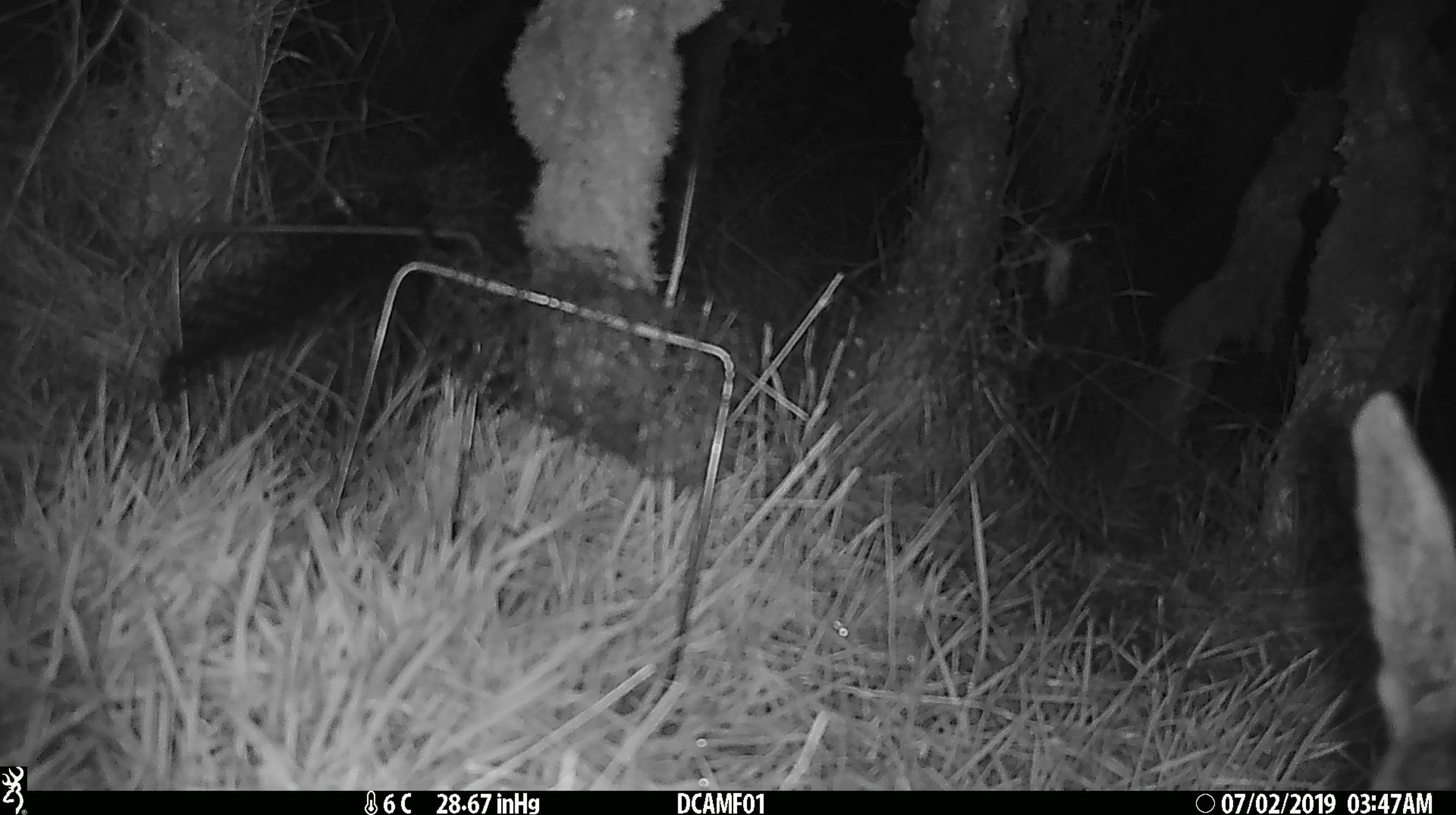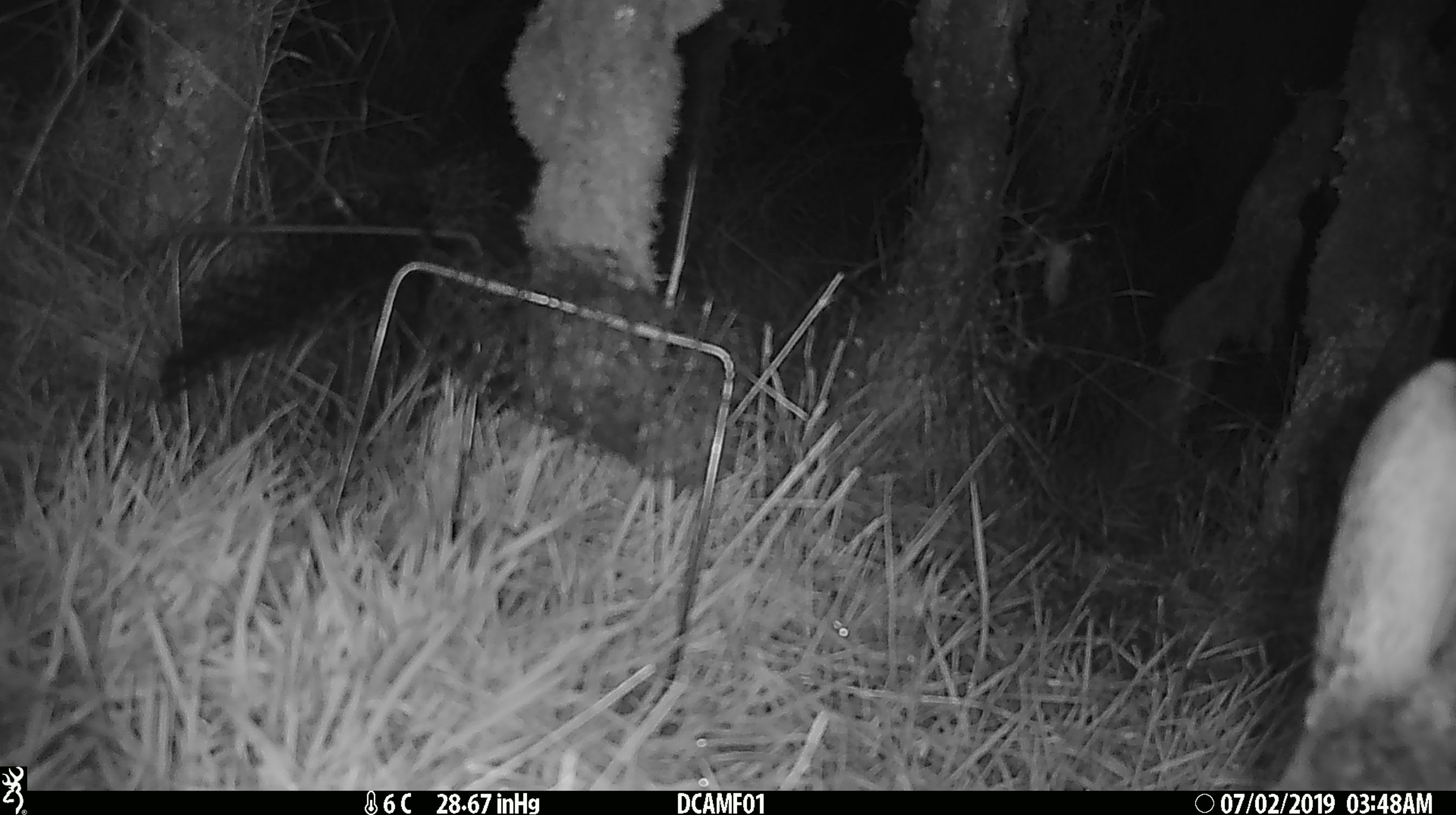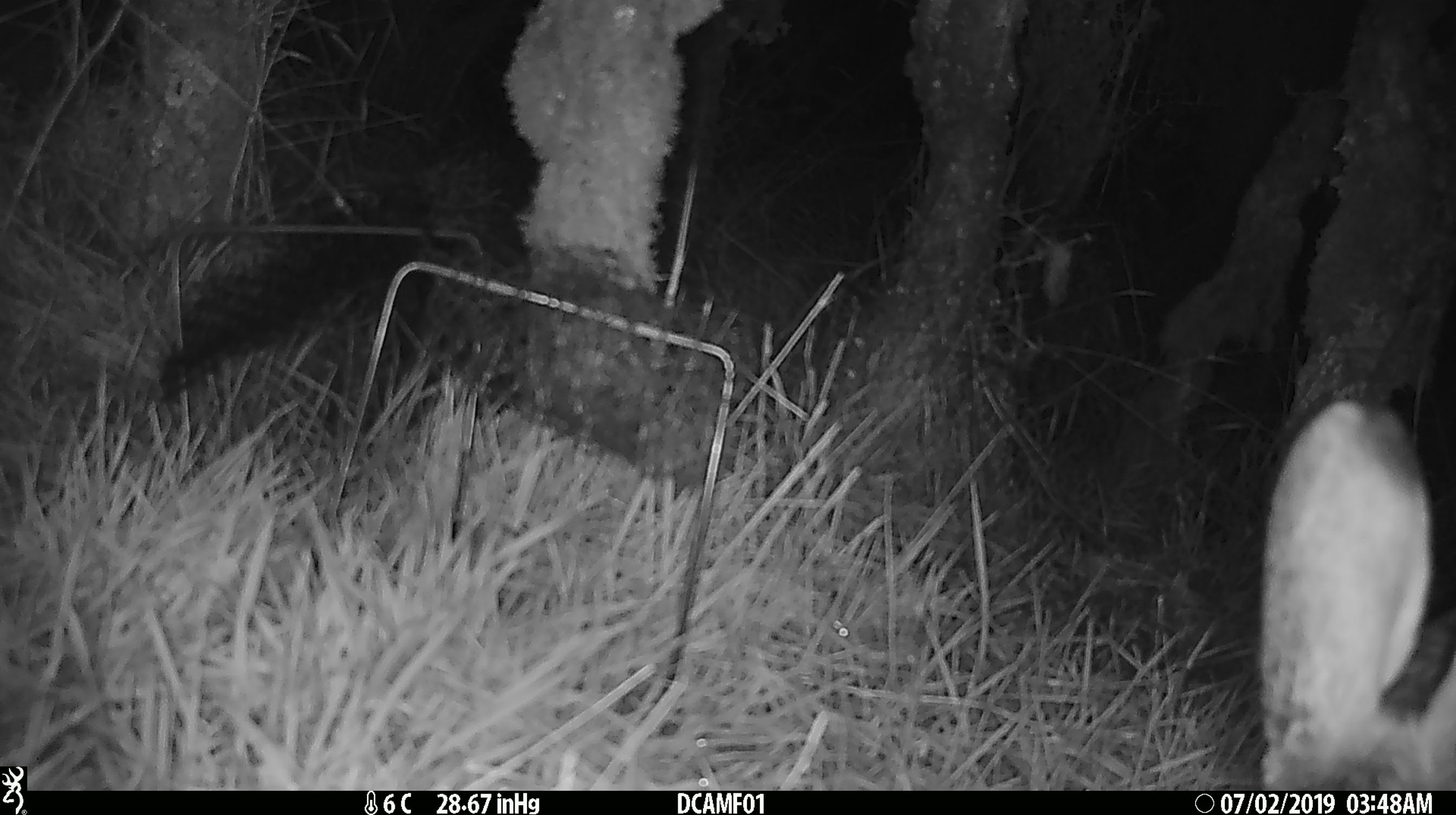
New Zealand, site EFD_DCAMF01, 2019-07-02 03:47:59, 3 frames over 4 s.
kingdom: Animalia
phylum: Chordata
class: Mammalia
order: Lagomorpha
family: Leporidae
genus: Lepus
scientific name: Lepus europaeus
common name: brown hare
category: hare